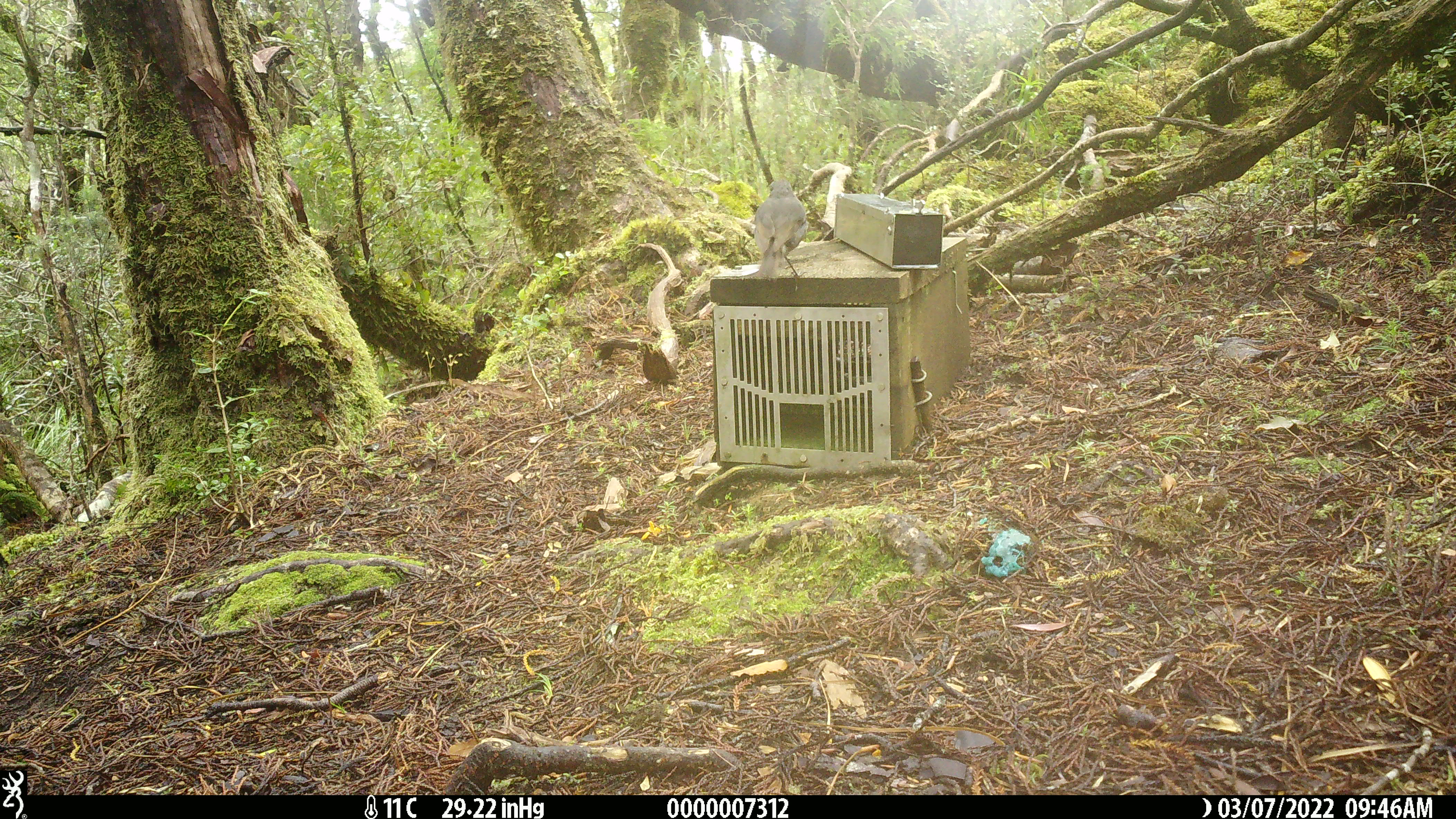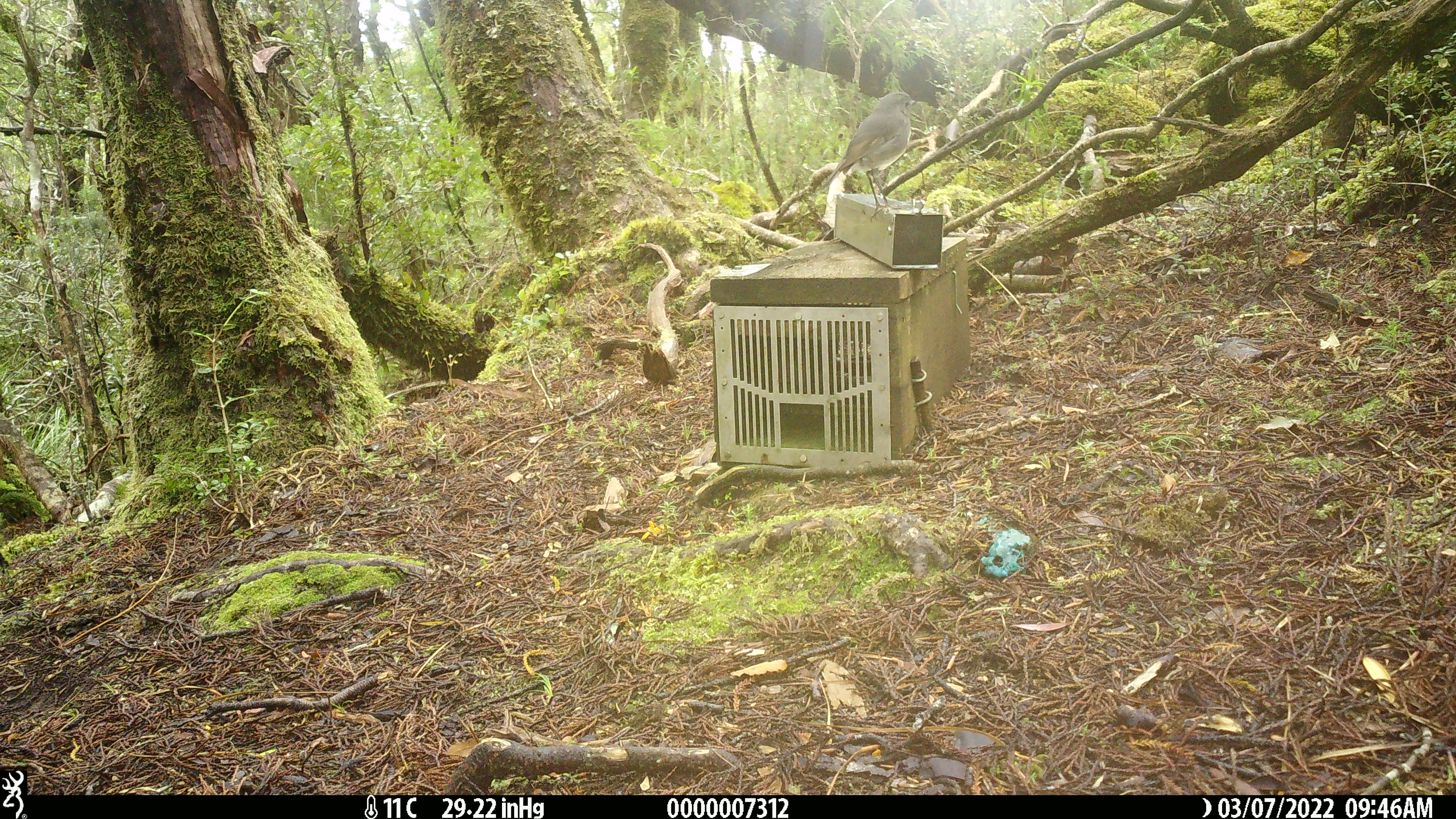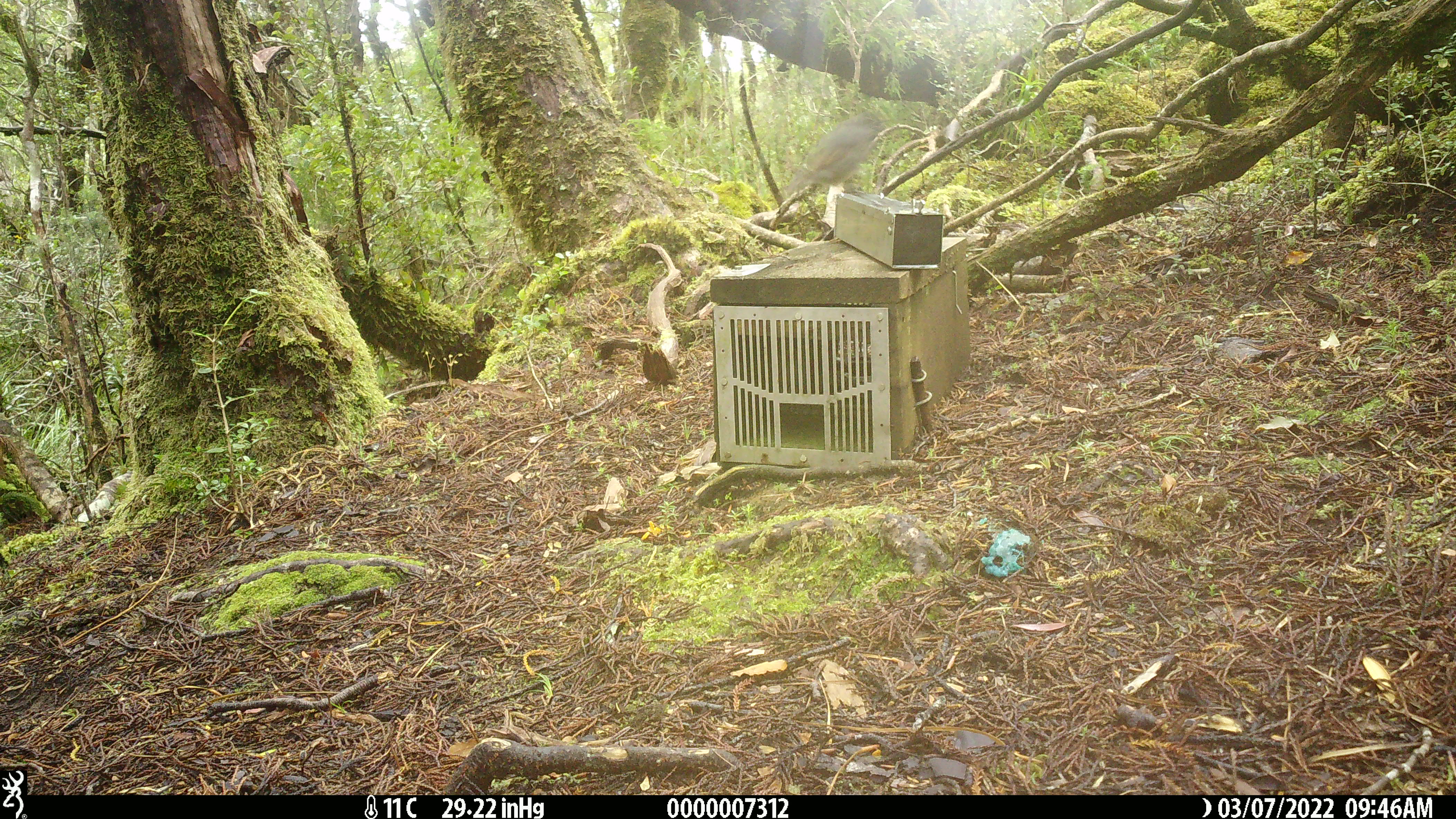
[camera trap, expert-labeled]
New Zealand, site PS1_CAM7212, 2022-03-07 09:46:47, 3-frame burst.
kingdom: Animalia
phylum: Chordata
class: Aves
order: Passeriformes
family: Petroicidae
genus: Petroica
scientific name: Petroica australis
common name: new zealand robin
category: robin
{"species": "robin (new zealand robin) (Petroica australis)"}